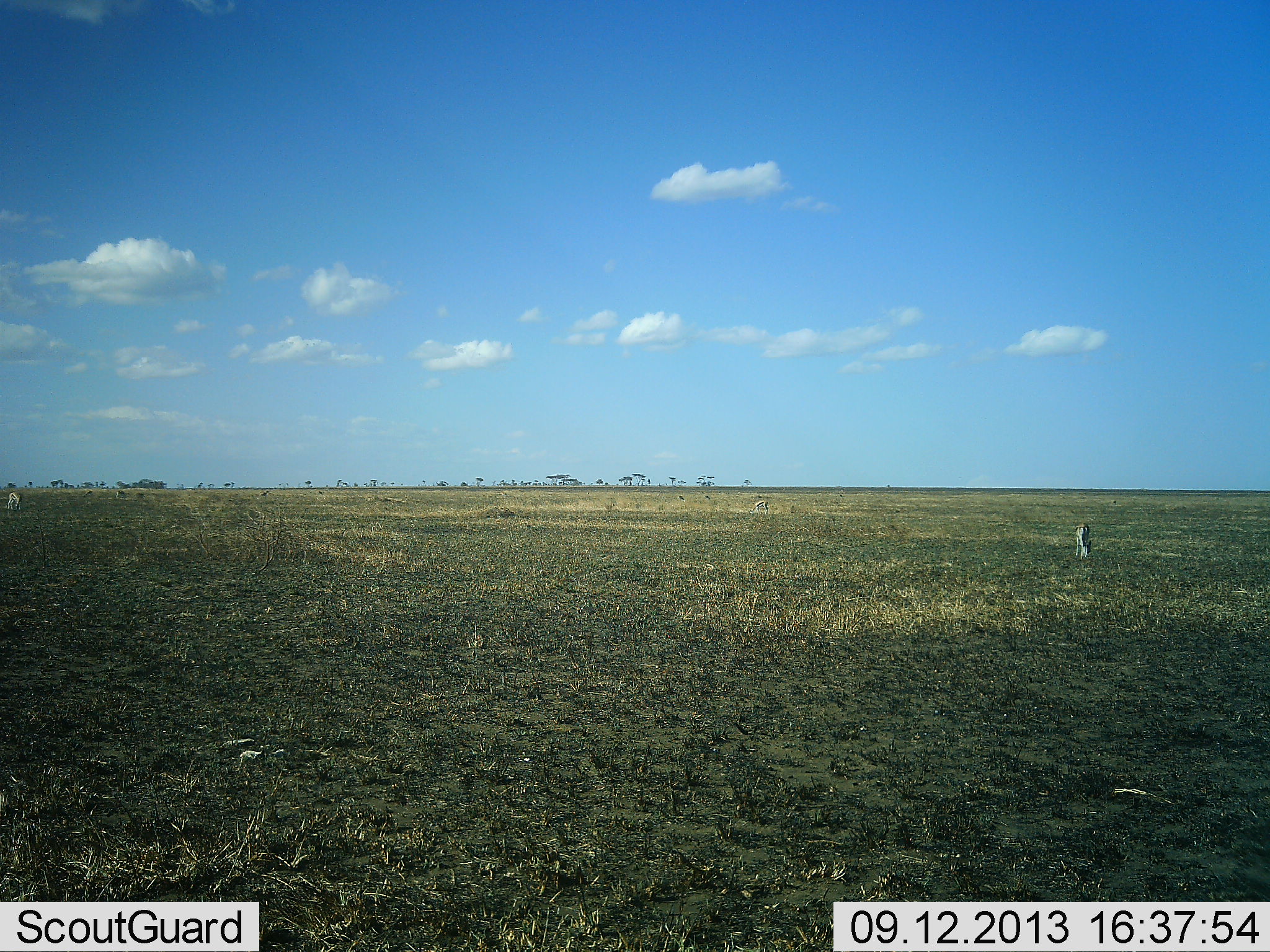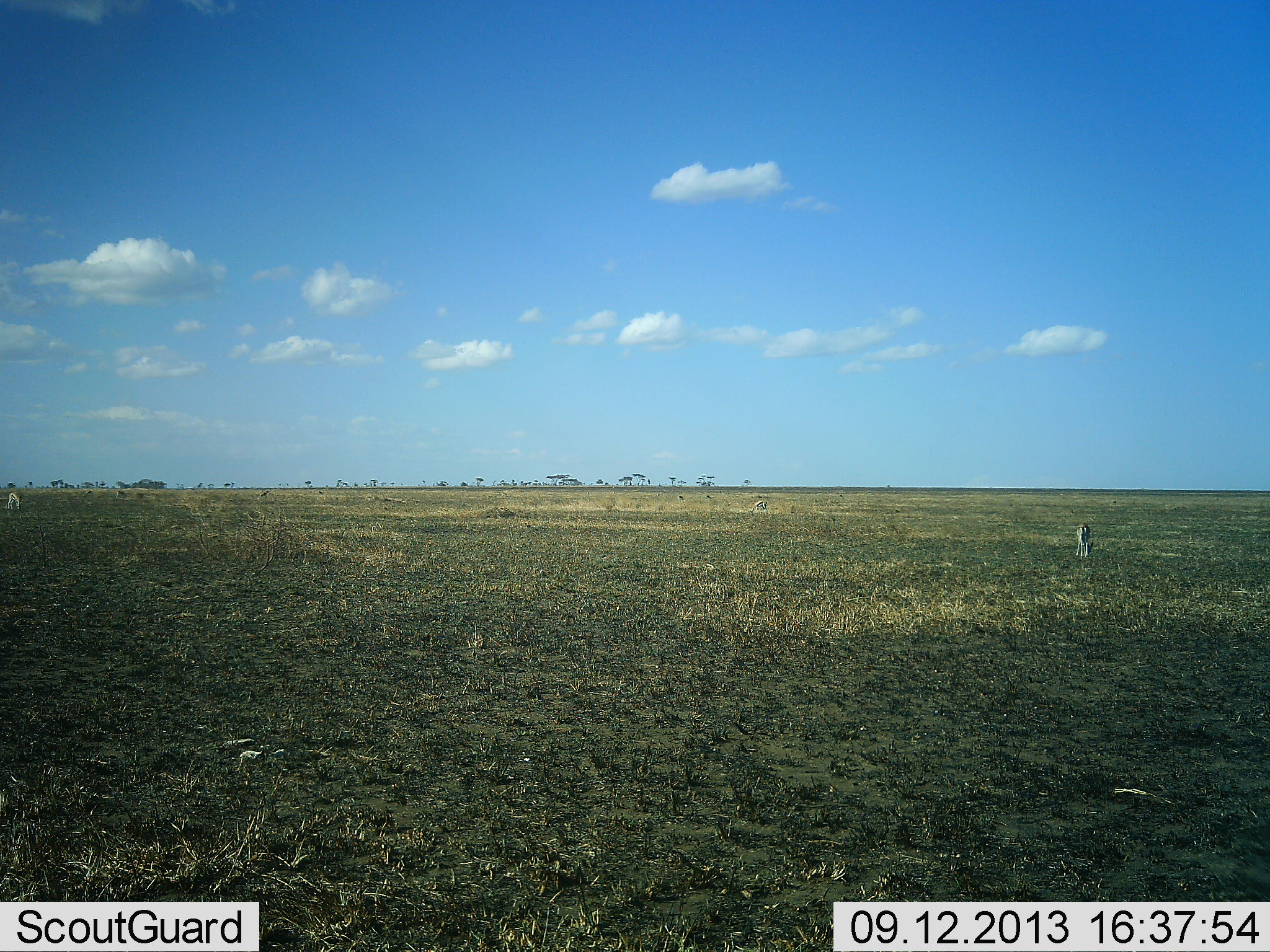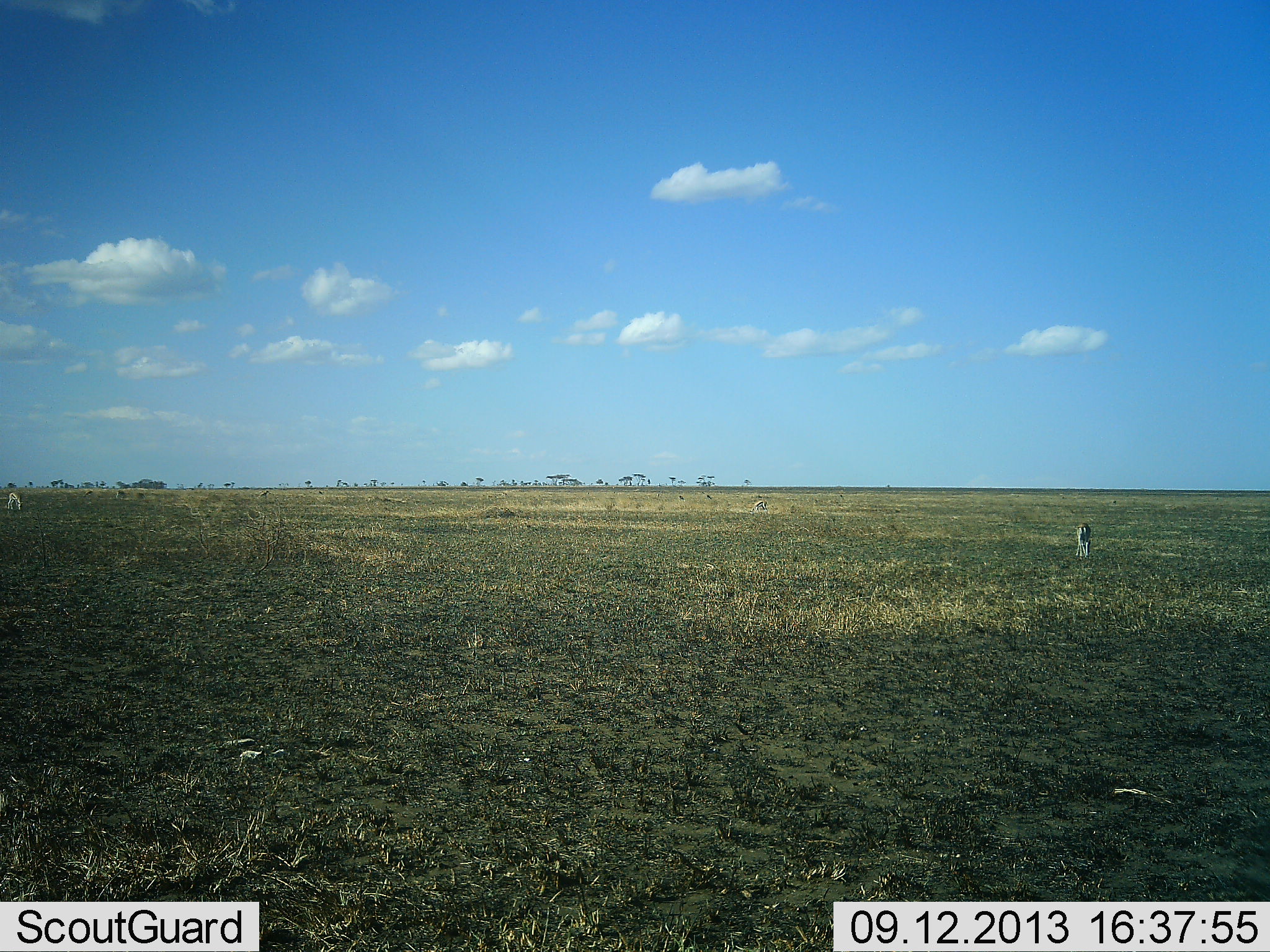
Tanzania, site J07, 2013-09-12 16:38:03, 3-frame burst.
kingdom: Animalia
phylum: Chordata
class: Mammalia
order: Artiodactyla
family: Bovidae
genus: Eudorcas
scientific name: Eudorcas thomsonii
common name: thomson's gazelle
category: gazellethomsons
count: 2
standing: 20%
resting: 0%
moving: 0%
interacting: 0%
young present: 0%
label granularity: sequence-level